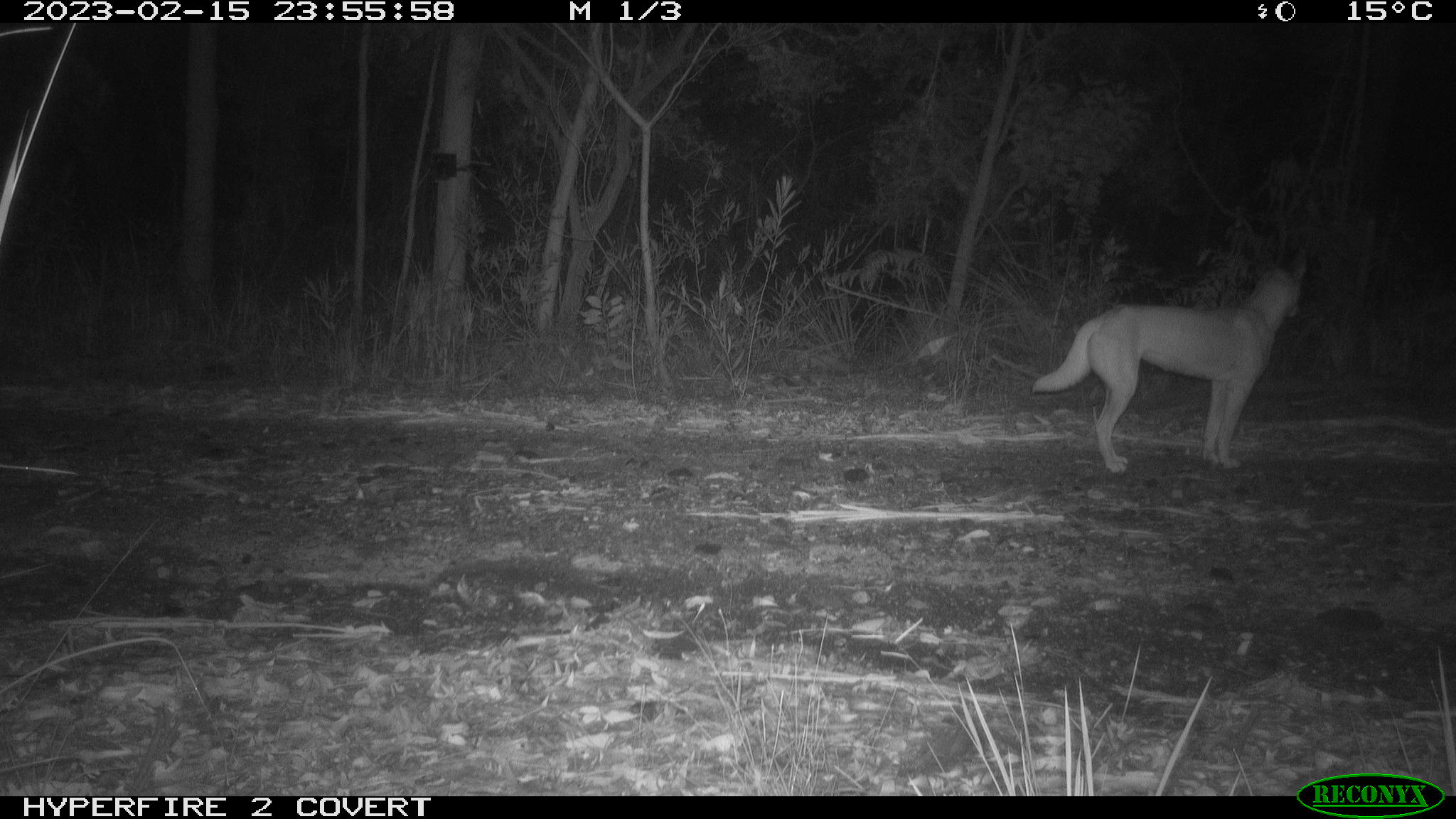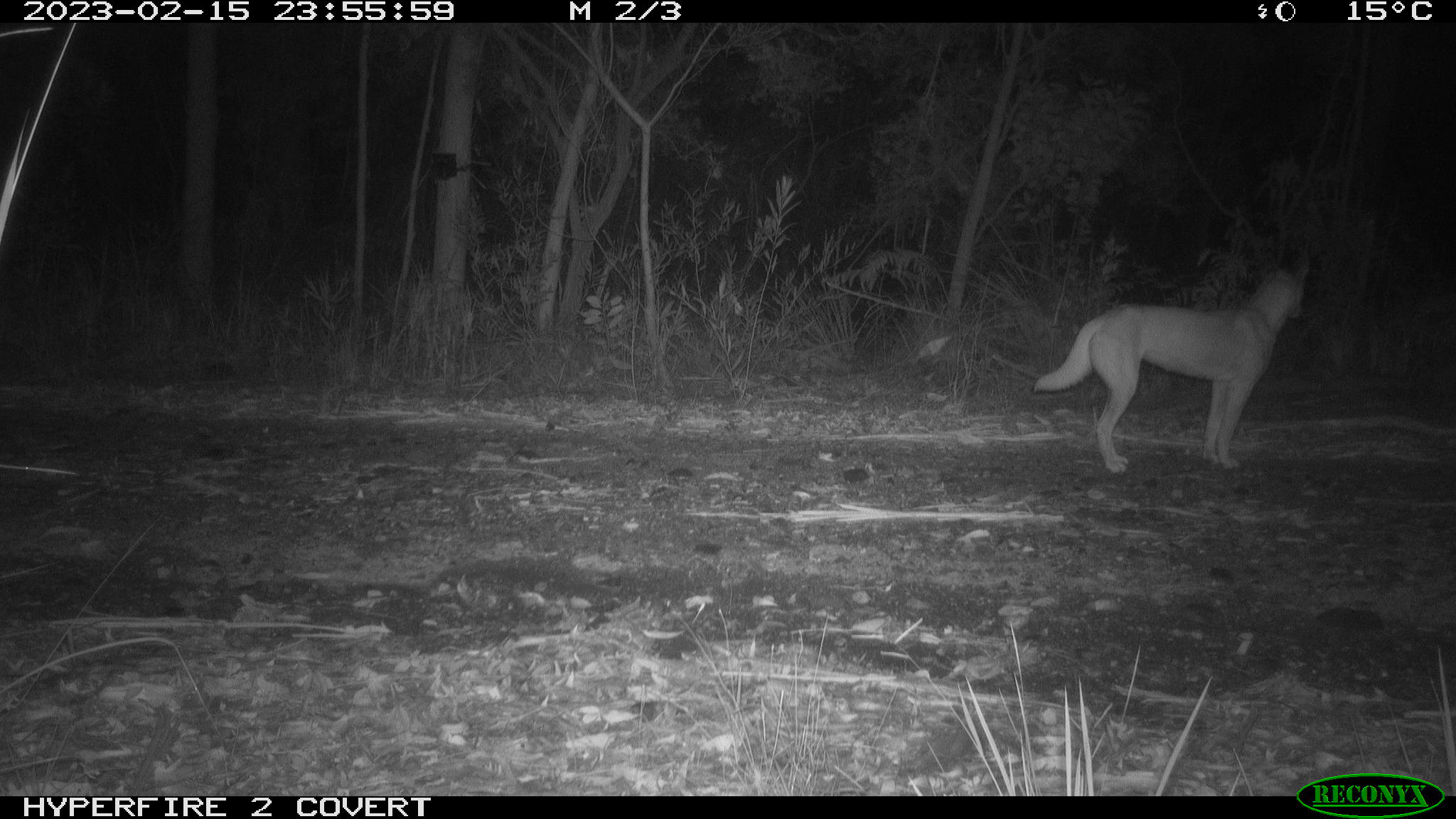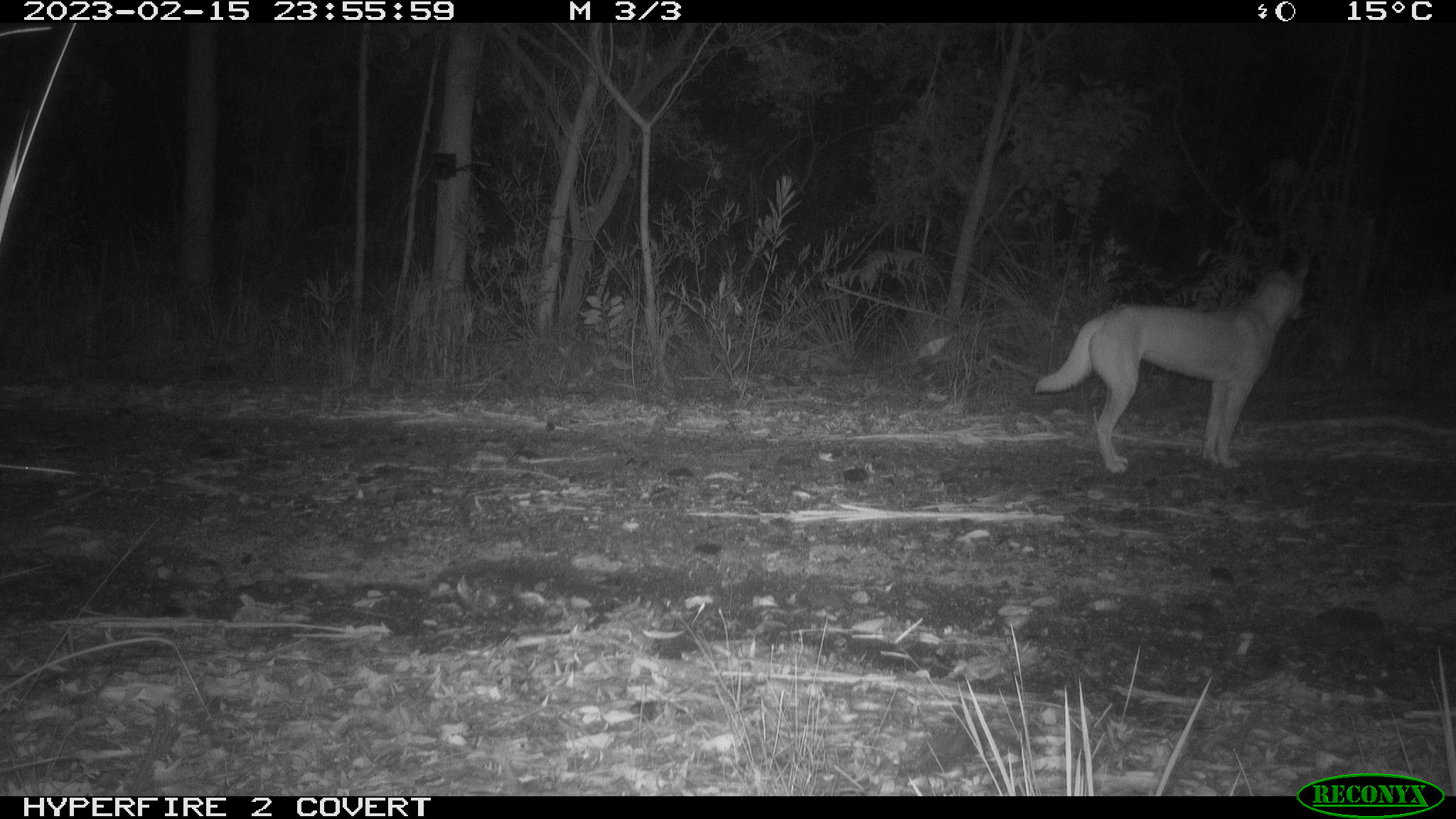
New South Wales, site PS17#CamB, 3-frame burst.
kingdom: Animalia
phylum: Chordata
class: Mammalia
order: Carnivora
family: Canidae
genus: Canis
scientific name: Canis familiaris dingo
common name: dingo